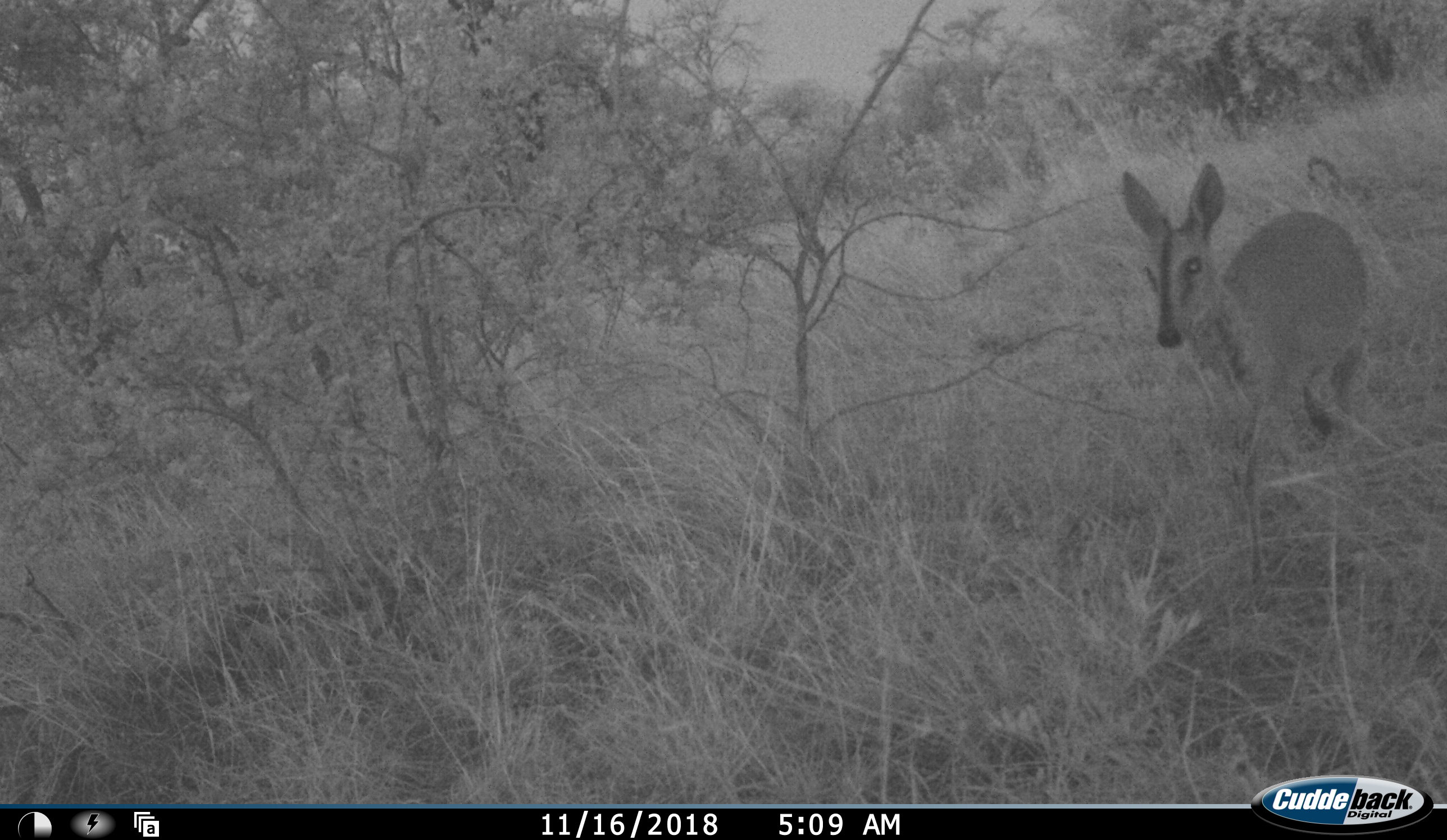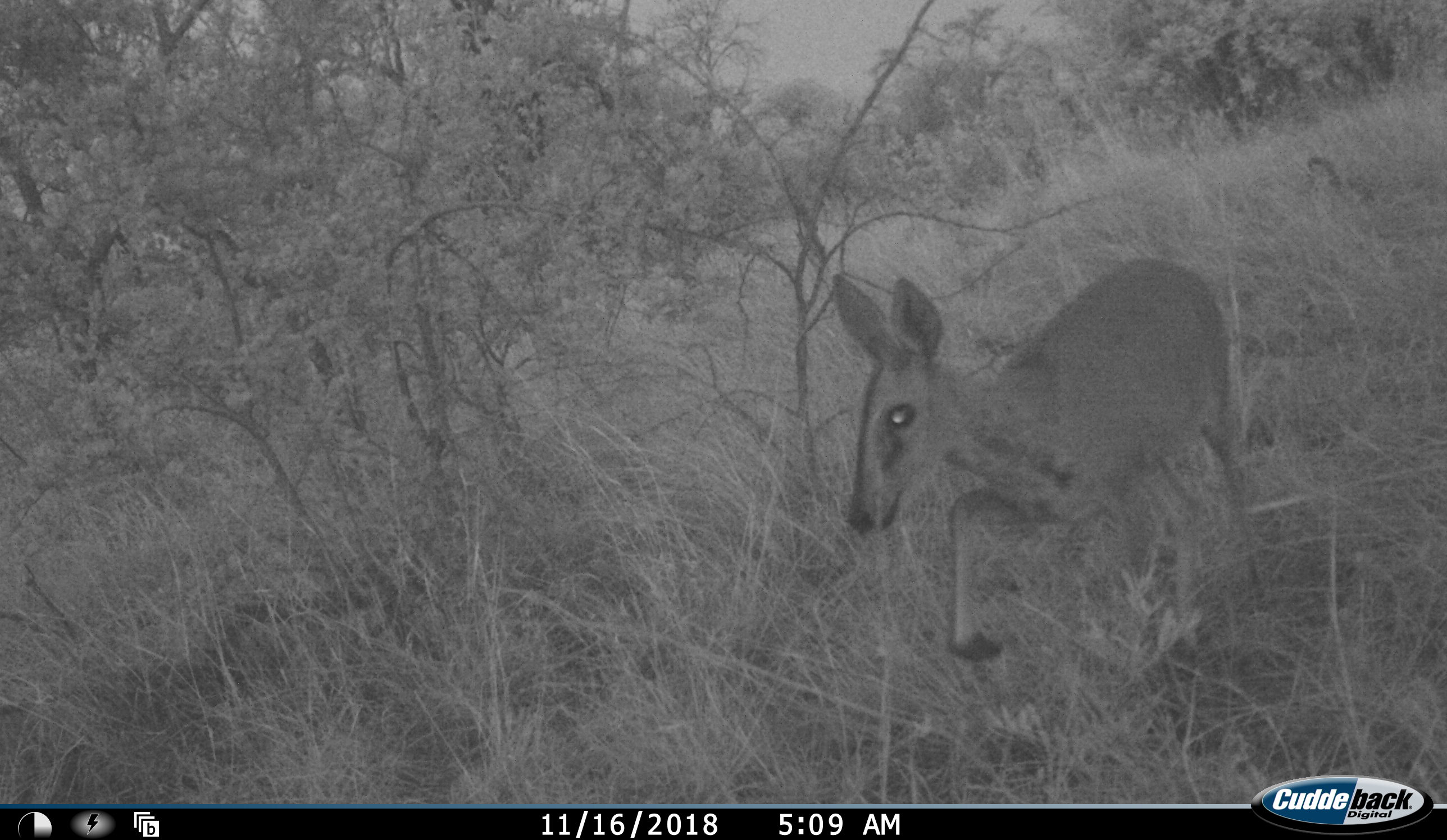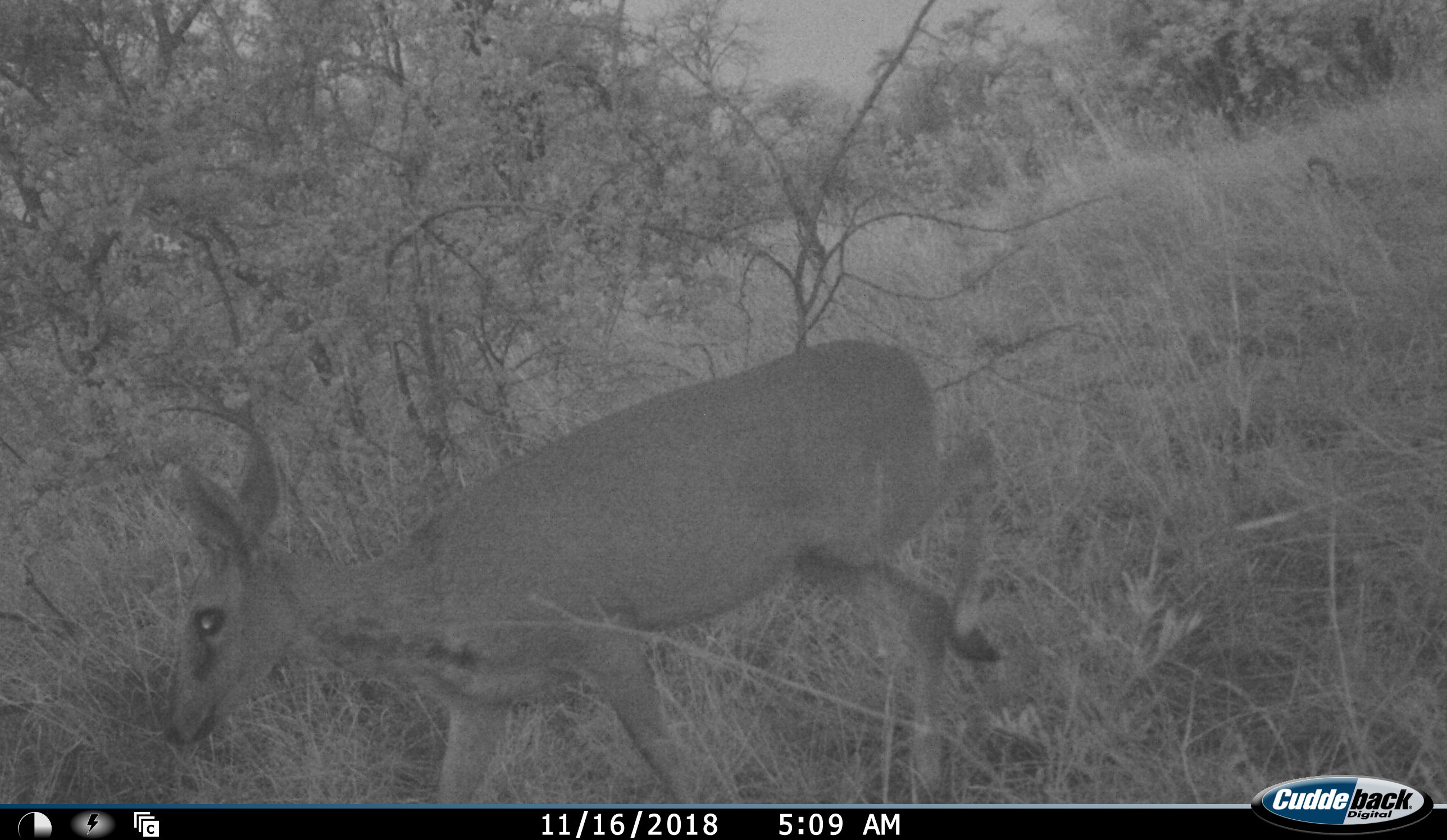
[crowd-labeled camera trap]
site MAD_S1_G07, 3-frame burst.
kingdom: Animalia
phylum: Chordata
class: Mammalia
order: Artiodactyla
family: Bovidae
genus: Sylvicapra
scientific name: Sylvicapra grimmia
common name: common duiker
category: duikercommongrey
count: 1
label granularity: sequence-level